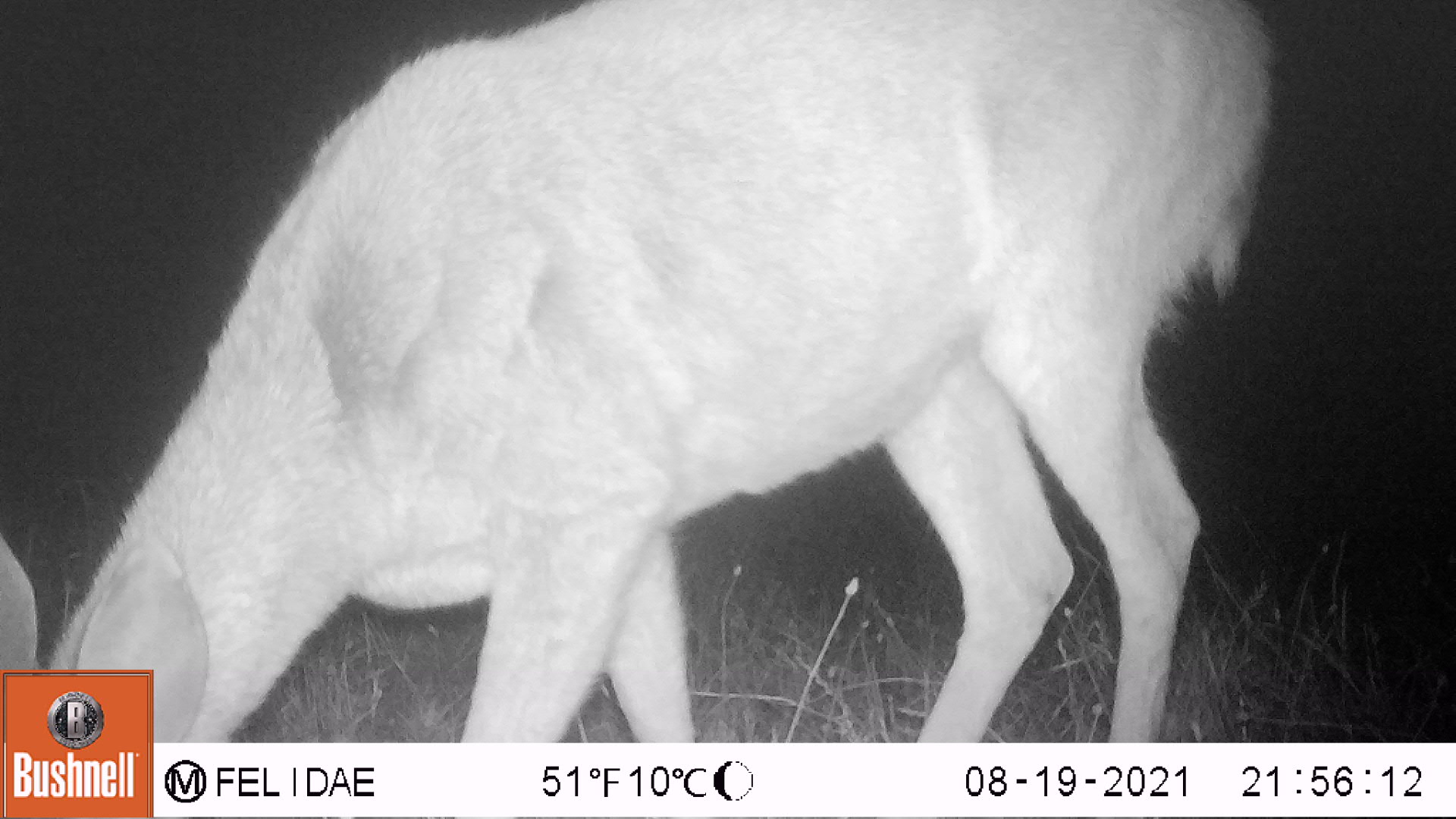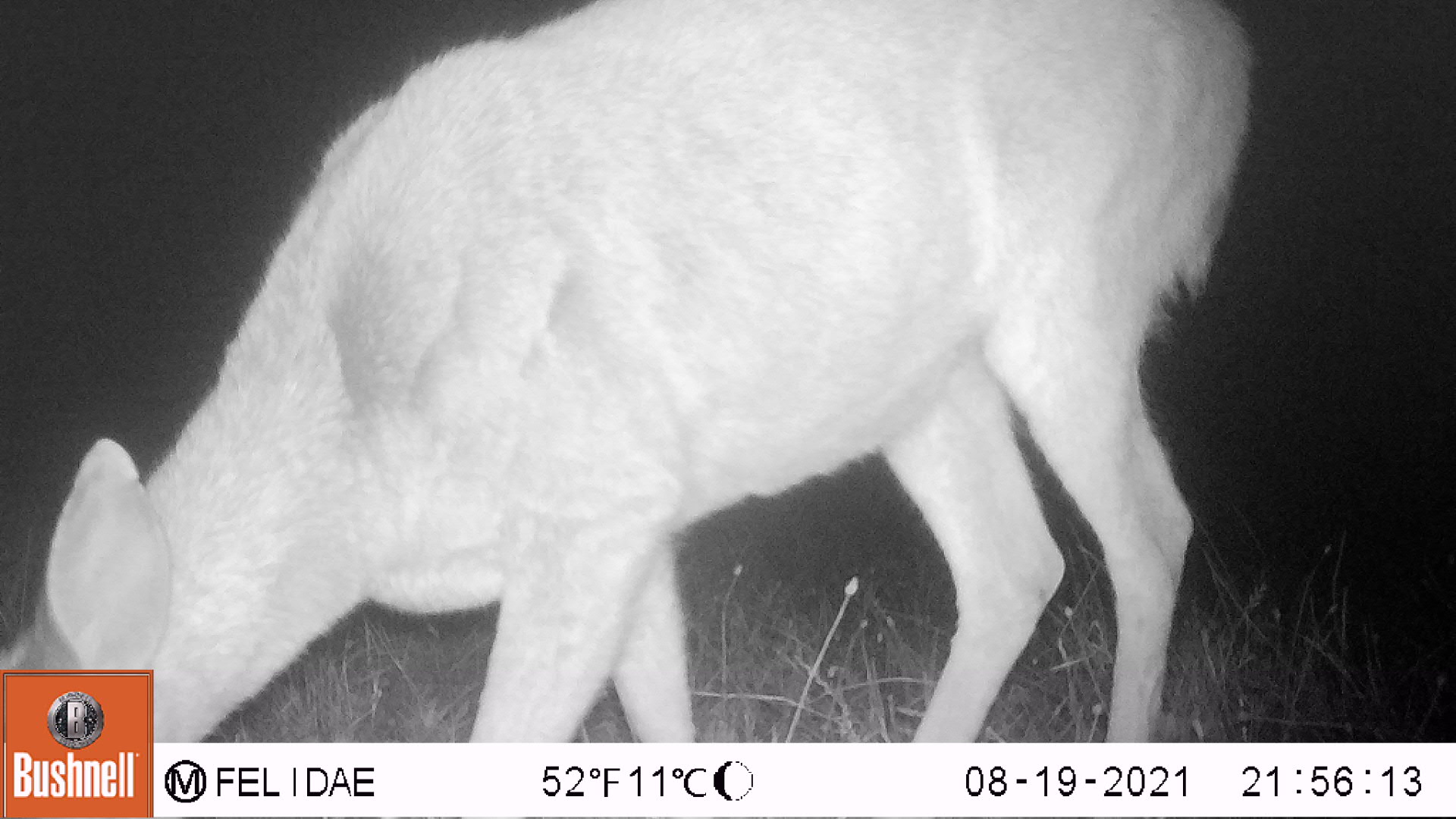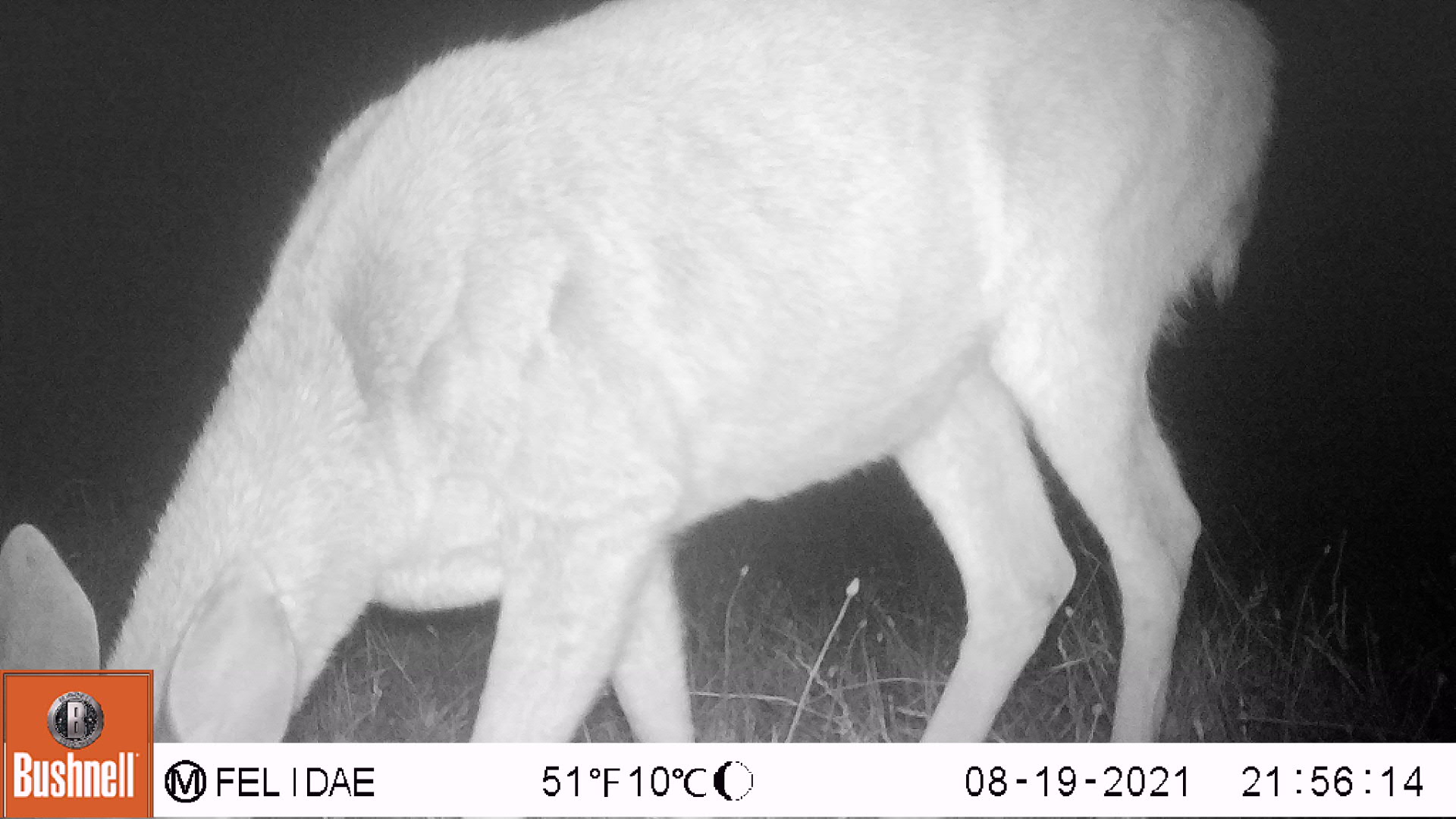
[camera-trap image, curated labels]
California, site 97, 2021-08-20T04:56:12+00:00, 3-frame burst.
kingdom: Animalia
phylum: Chordata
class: Mammalia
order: Artiodactyla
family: Cervidae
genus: Odocoileus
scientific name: Odocoileus hemionus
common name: mule deer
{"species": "mule deer (Odocoileus hemionus)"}